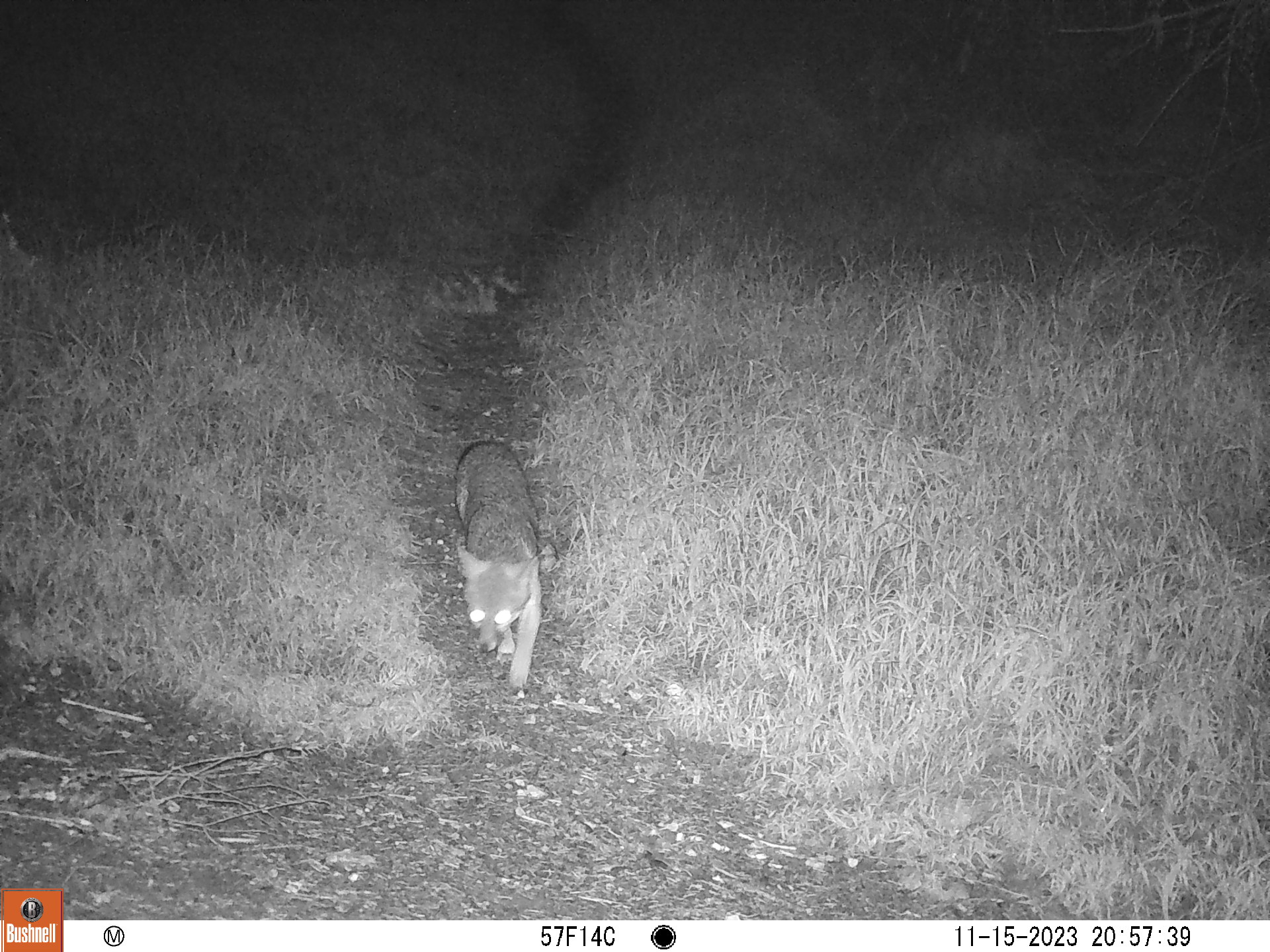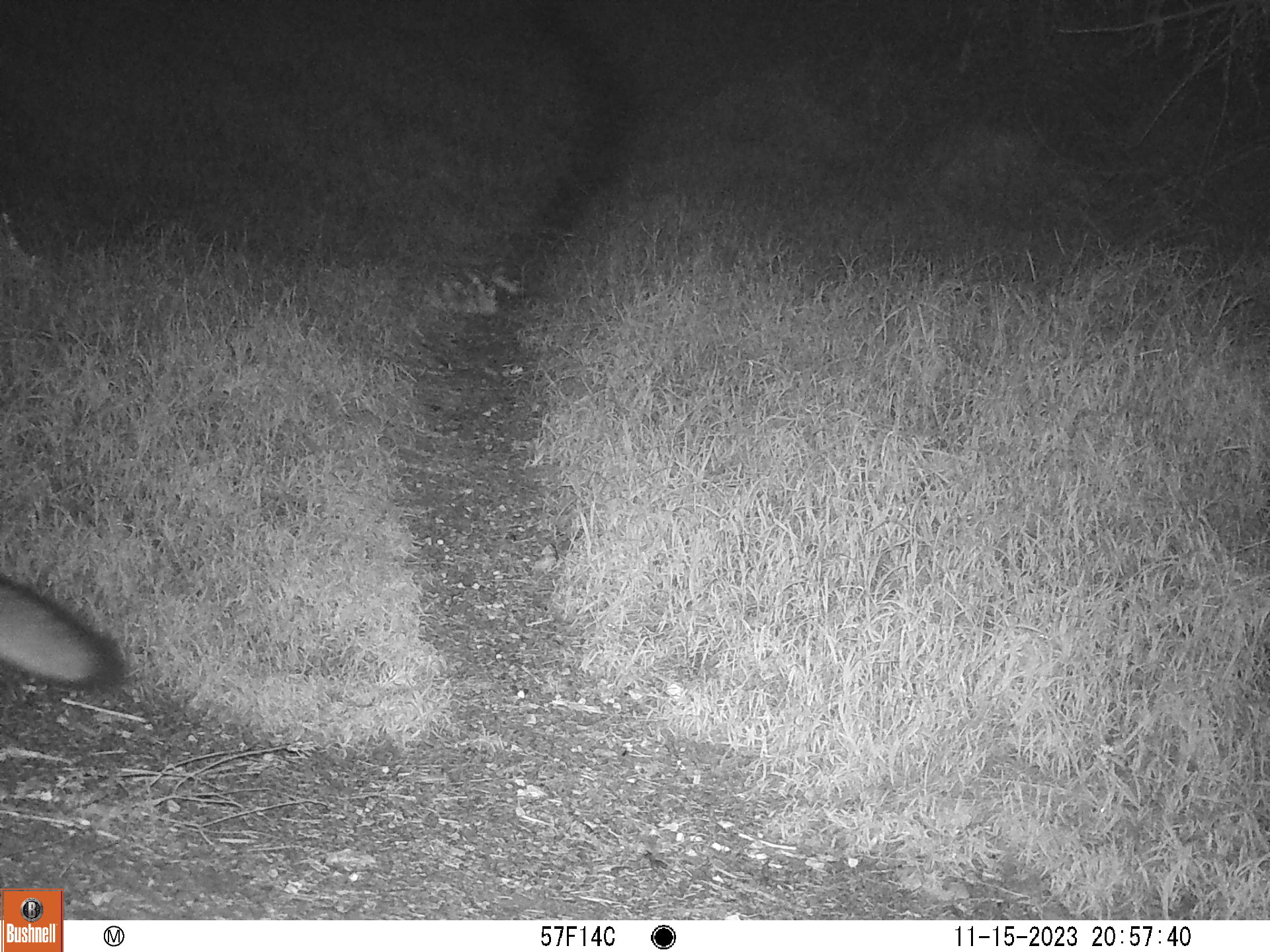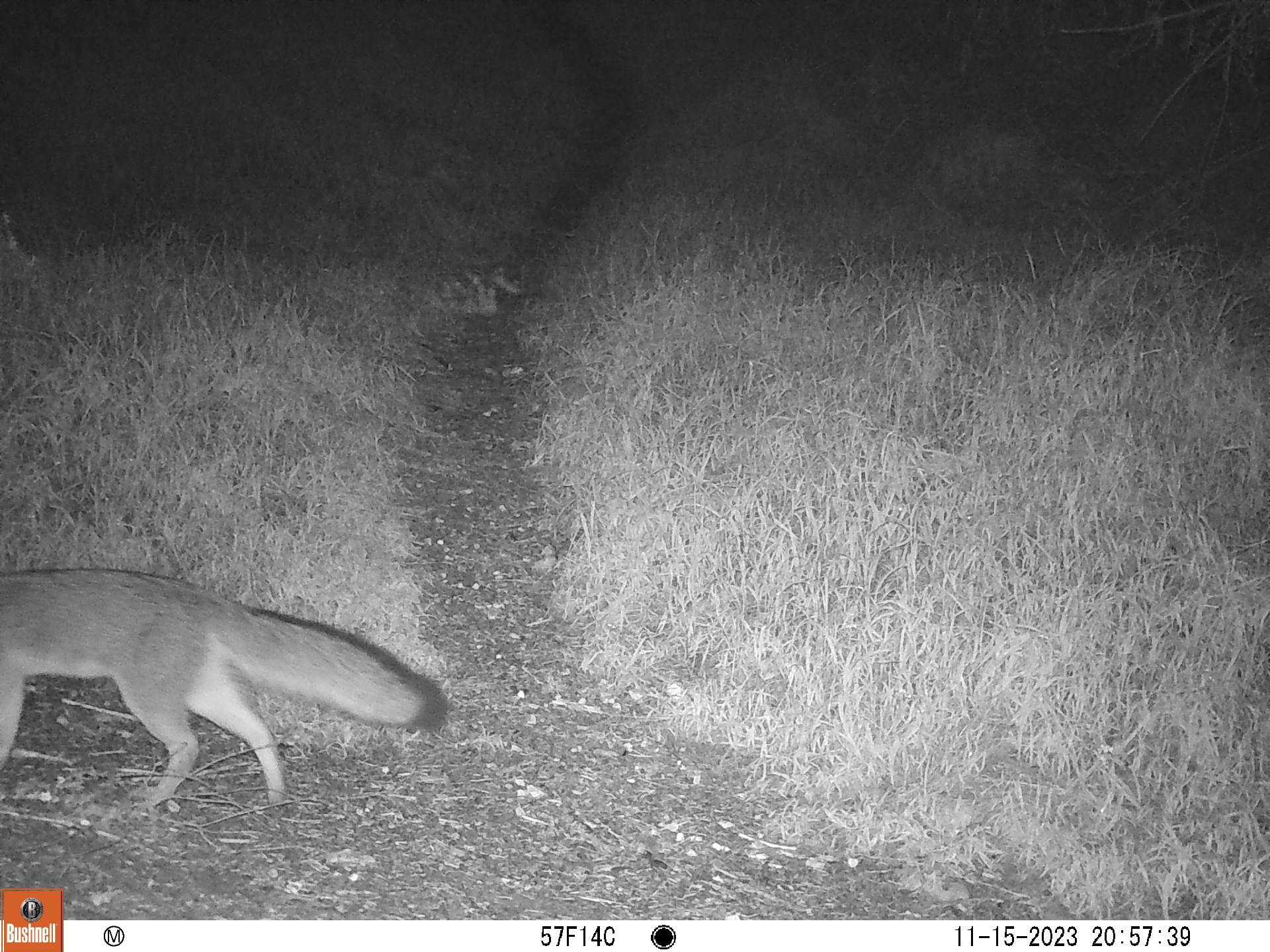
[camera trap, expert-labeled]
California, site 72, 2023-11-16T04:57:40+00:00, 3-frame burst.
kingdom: Animalia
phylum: Chordata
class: Mammalia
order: Carnivora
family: Canidae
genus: Urocyon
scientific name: Urocyon cinereoargenteus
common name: gray fox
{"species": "gray fox (Urocyon cinereoargenteus)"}